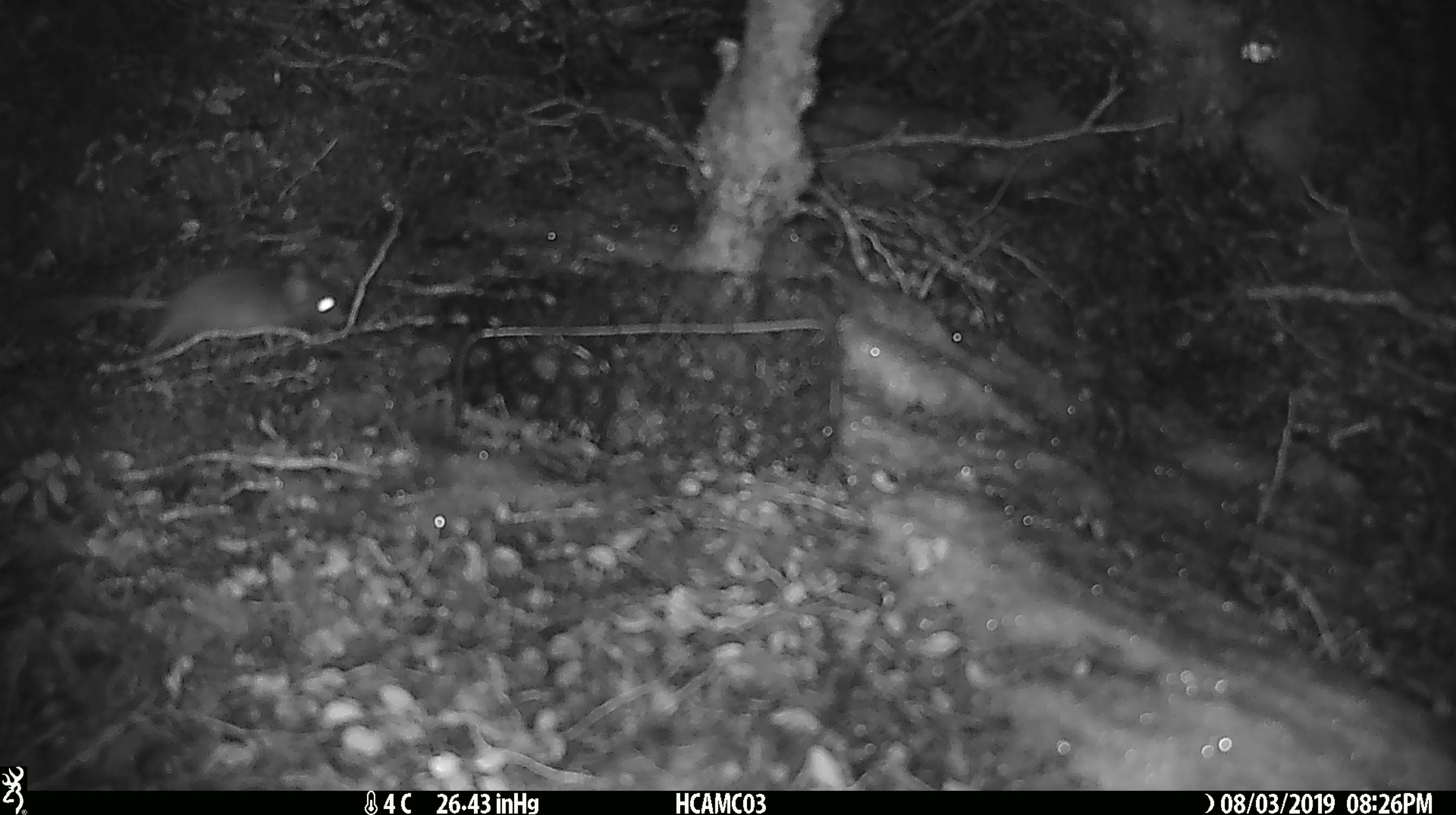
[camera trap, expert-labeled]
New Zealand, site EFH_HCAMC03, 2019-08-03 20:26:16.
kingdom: Animalia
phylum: Chordata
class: Mammalia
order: Rodentia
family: Muridae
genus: Mus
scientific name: Mus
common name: mouse